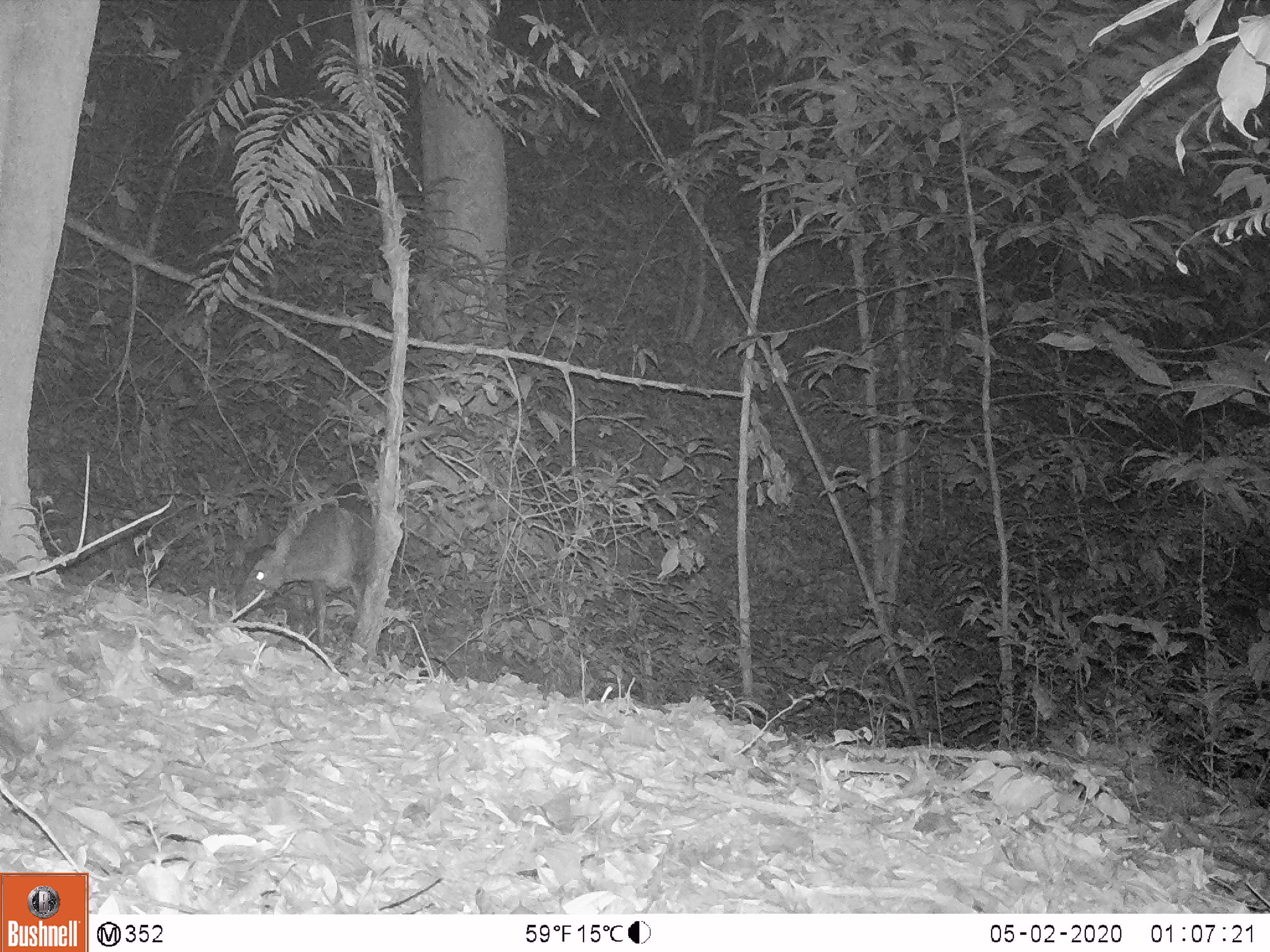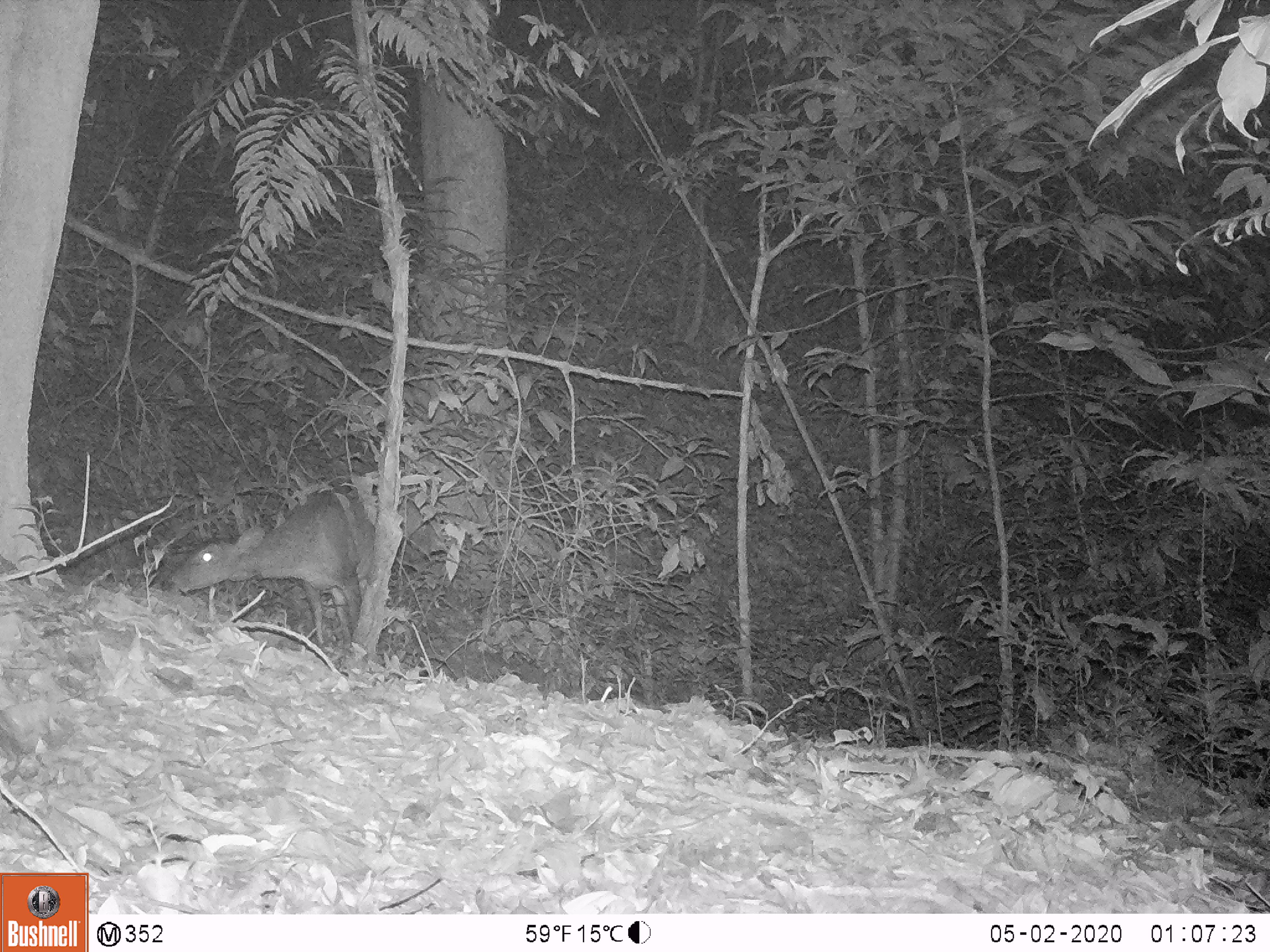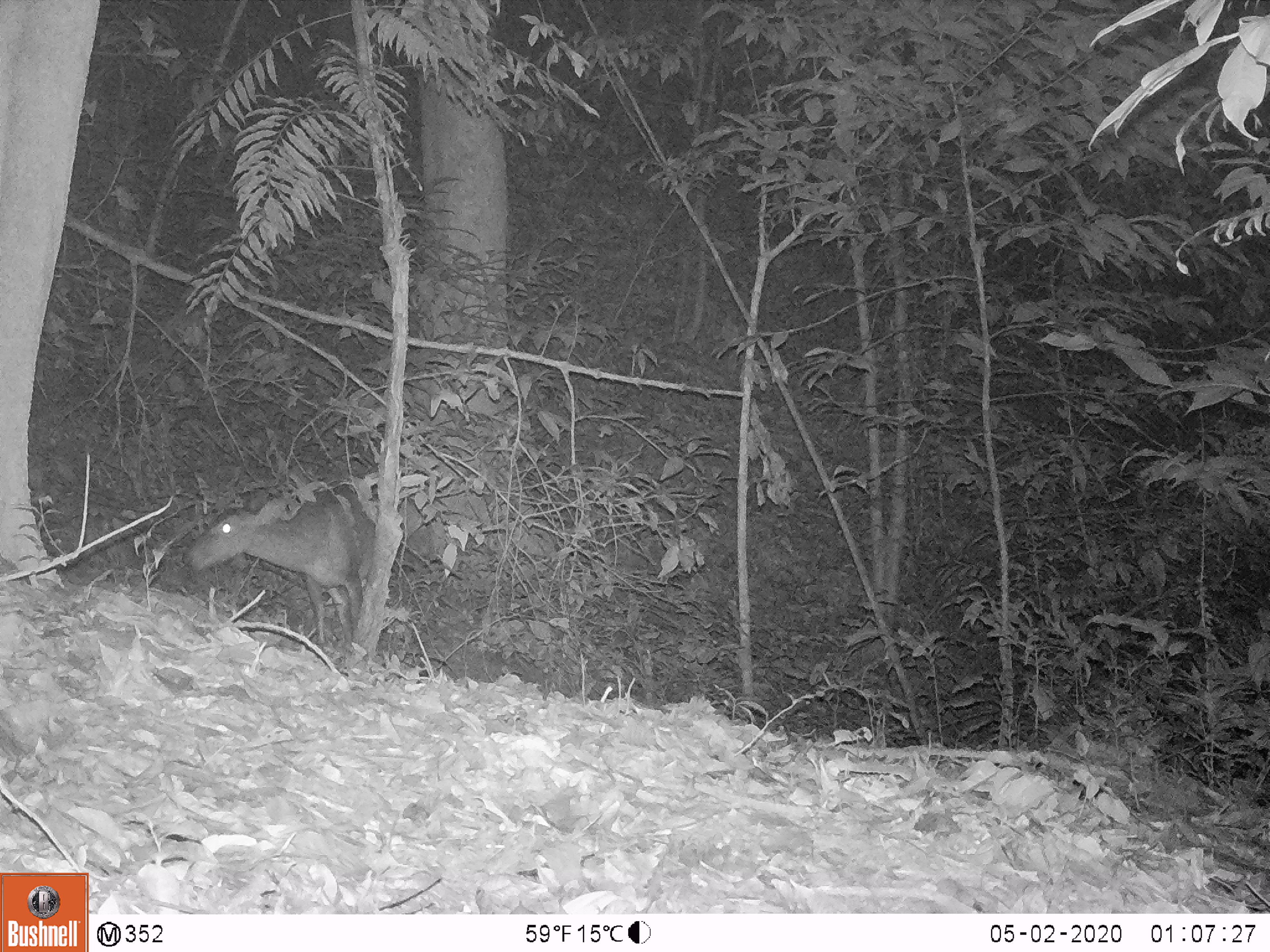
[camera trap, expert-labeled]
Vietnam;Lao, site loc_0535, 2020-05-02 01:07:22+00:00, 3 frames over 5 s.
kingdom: Animalia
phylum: Chordata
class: Mammalia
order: Artiodactyla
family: Cervidae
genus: Muntiacus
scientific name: Muntiacus vuquangensis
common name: large-antlered muntjac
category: large antlered muntjac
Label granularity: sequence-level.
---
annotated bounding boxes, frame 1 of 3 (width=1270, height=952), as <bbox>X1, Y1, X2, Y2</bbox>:
large antlered muntjac: <bbox>234, 502, 373, 643</bbox>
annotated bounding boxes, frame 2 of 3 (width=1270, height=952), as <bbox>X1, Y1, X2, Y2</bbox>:
large antlered muntjac: <bbox>168, 484, 376, 649</bbox>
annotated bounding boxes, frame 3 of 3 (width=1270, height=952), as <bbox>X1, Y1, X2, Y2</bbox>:
large antlered muntjac: <bbox>185, 484, 375, 645</bbox>